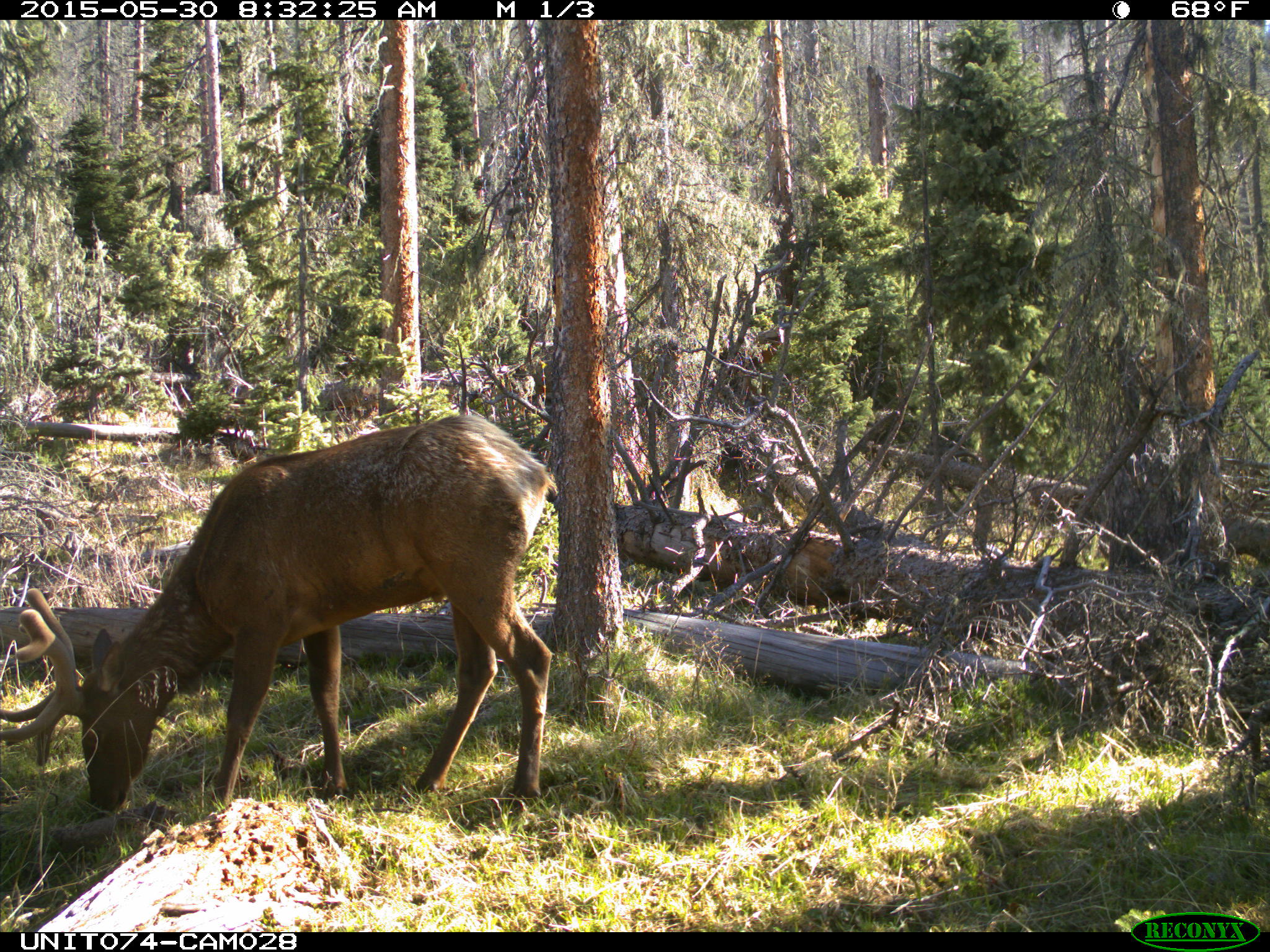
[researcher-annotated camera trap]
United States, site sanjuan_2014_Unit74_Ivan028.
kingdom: Animalia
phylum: Chordata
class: Mammalia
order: Artiodactyla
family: Cervidae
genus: Cervus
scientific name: Cervus elaphus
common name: red deer